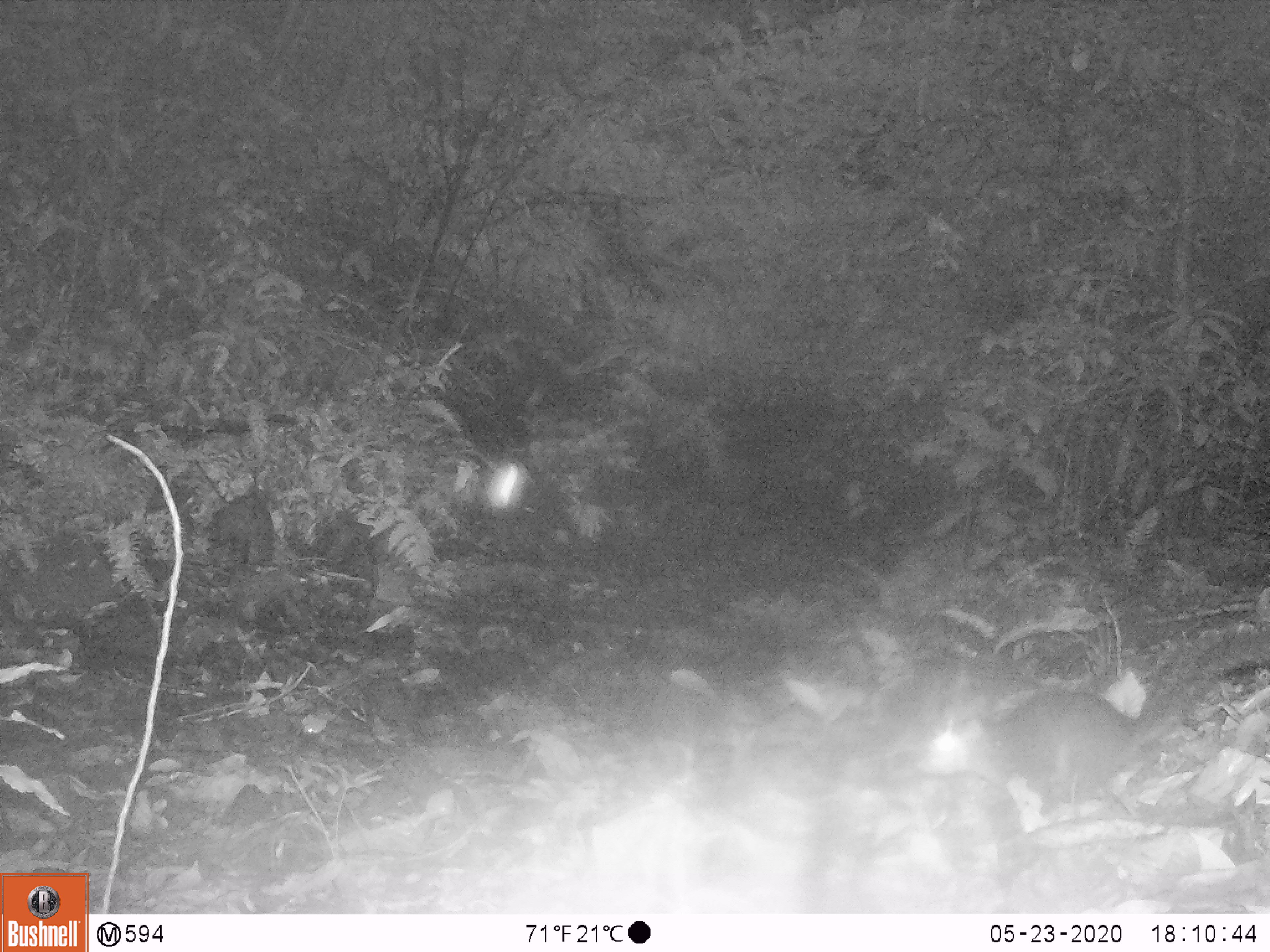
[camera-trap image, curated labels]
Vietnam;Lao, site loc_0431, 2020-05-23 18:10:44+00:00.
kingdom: Animalia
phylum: Chordata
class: Mammalia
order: Rodentia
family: Sciuridae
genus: Dremomys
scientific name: Dremomys rufigenis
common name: red-cheeked squirrel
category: red cheeked squirrel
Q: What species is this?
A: Red cheeked squirrel (red-cheeked squirrel) (Dremomys rufigenis).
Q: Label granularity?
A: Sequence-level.